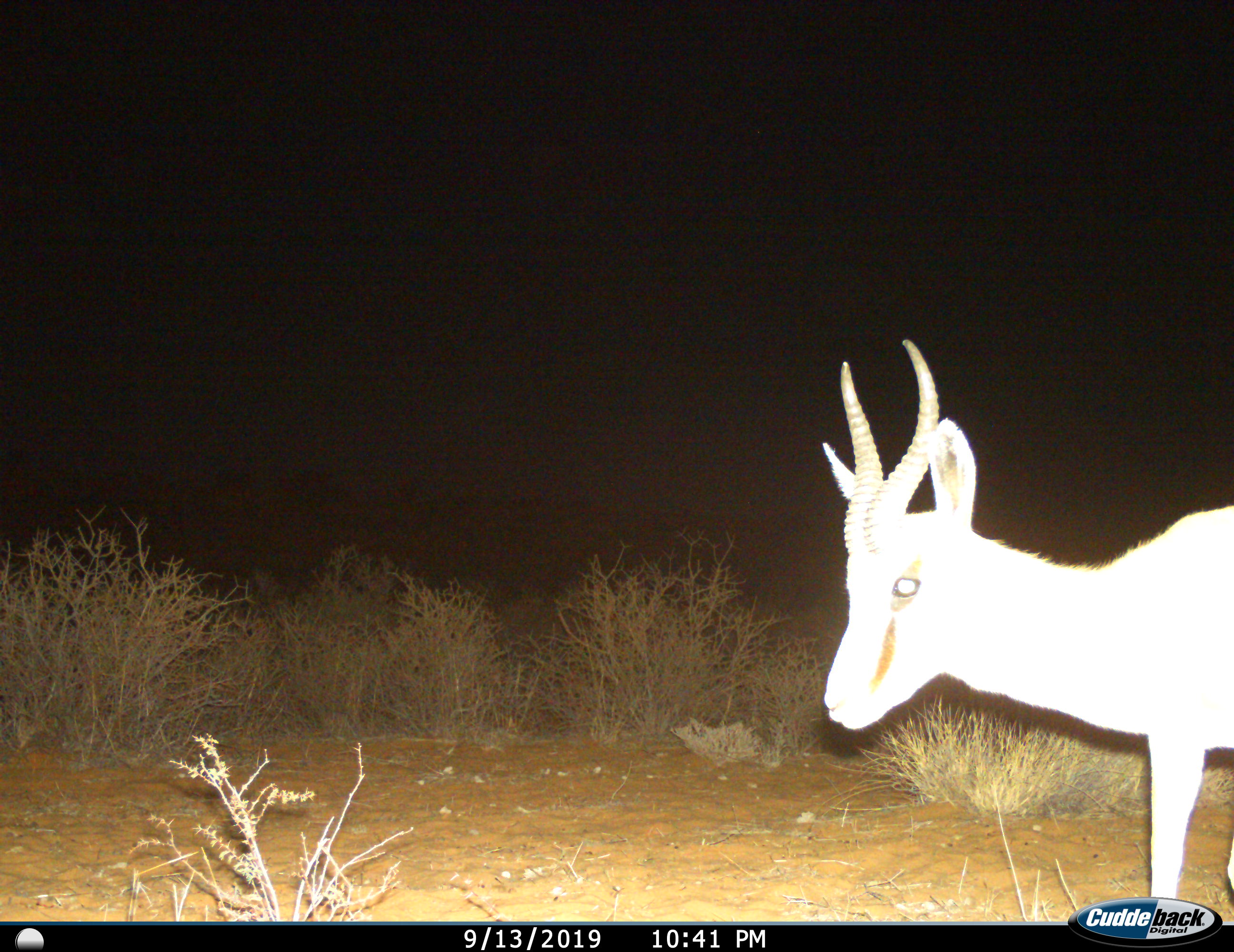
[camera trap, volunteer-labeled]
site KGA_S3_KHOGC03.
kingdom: Animalia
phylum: Chordata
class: Mammalia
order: Artiodactyla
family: Bovidae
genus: Antidorcas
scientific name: Antidorcas marsupialis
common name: springbok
Springbok (Antidorcas marsupialis), count 1. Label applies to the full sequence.